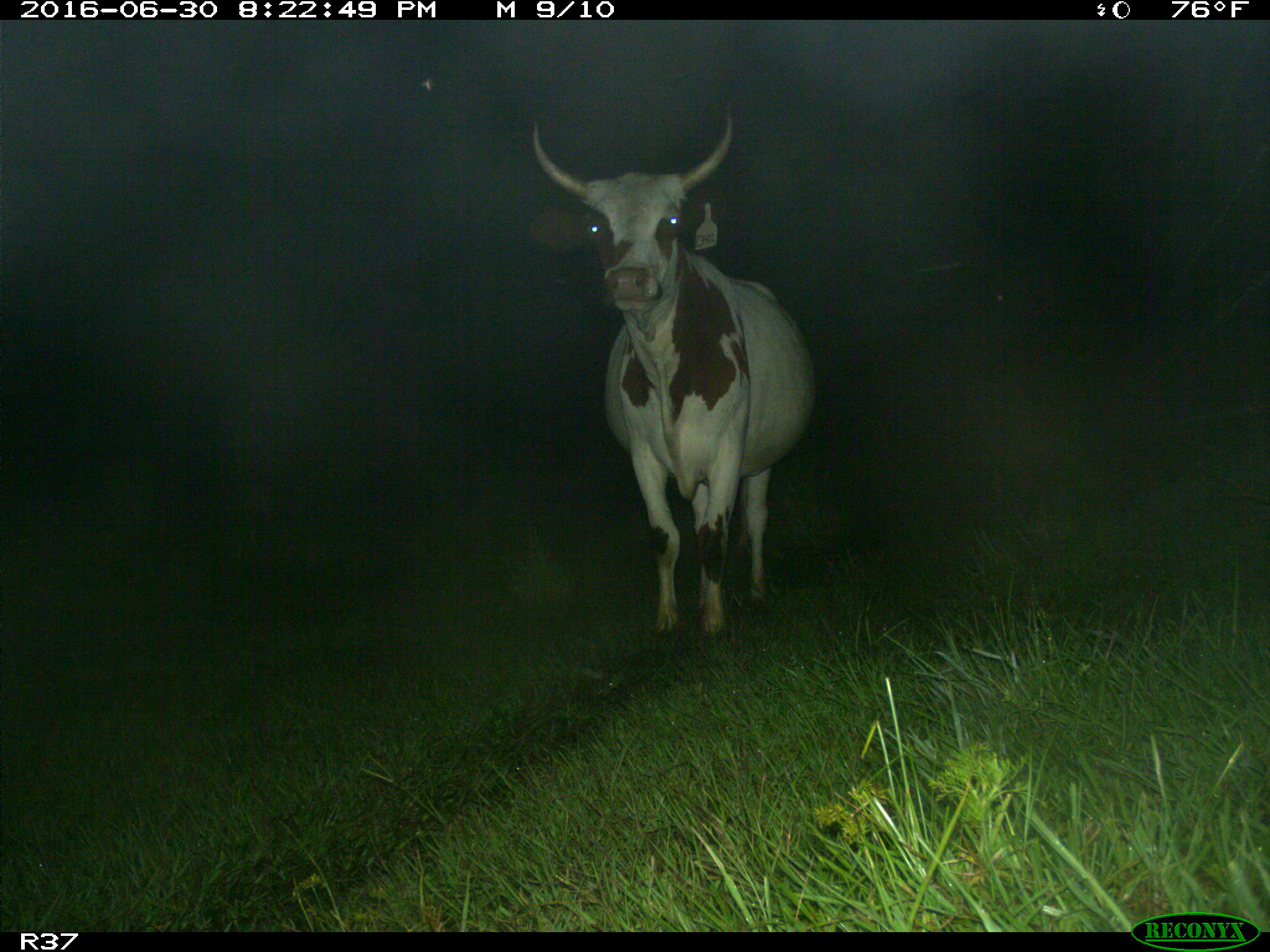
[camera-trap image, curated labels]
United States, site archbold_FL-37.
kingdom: Animalia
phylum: Chordata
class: Mammalia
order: Artiodactyla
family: Bovidae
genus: Bos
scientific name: Bos taurus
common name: domestic cow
Bos taurus (domestic cow).